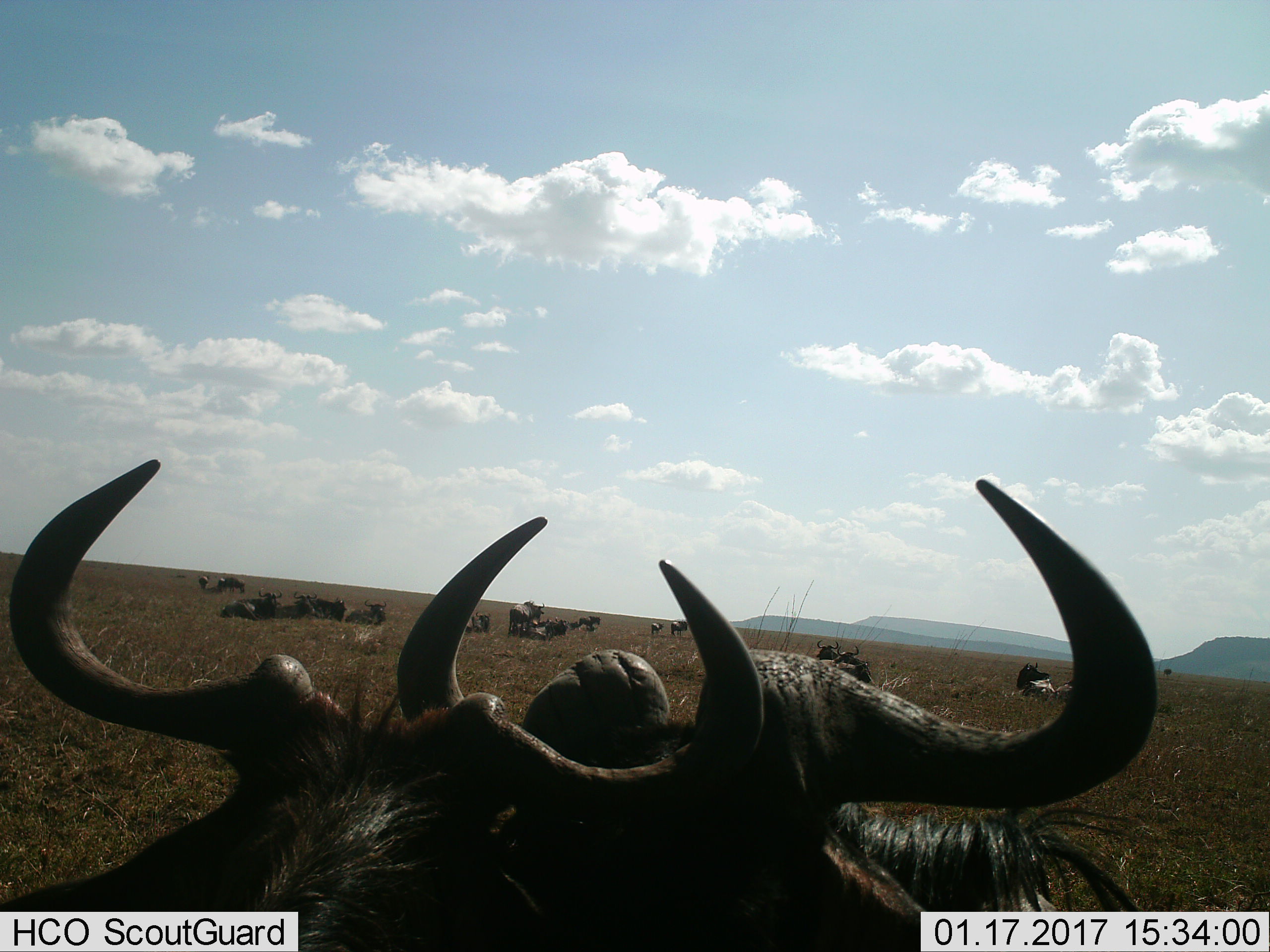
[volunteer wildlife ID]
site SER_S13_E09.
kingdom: Animalia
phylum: Chordata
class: Mammalia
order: Artiodactyla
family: Bovidae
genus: Connochaetes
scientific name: Connochaetes taurinus taurinus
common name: blue wildebeest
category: wildebeestblue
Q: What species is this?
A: Wildebeestblue (blue wildebeest) (Connochaetes taurinus taurinus).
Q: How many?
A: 11-50.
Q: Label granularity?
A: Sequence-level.